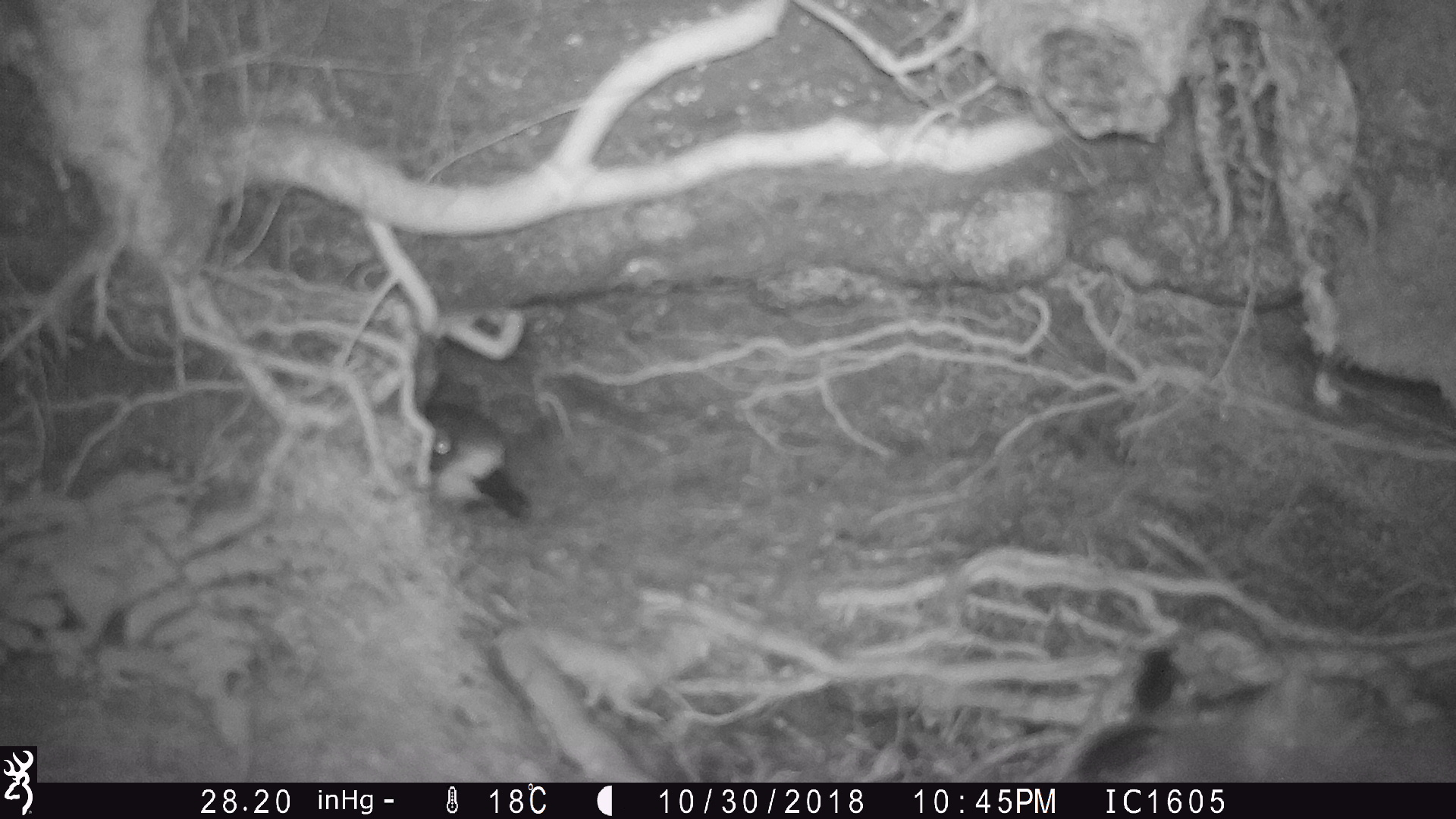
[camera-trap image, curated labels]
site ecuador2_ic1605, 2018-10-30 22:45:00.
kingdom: Animalia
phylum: Chordata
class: Aves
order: Procellariiformes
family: Procellariidae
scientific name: Procellariidae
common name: petrel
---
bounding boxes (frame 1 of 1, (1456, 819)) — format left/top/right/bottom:
petrel: 1043/631/1456/781; 417/394/545/529